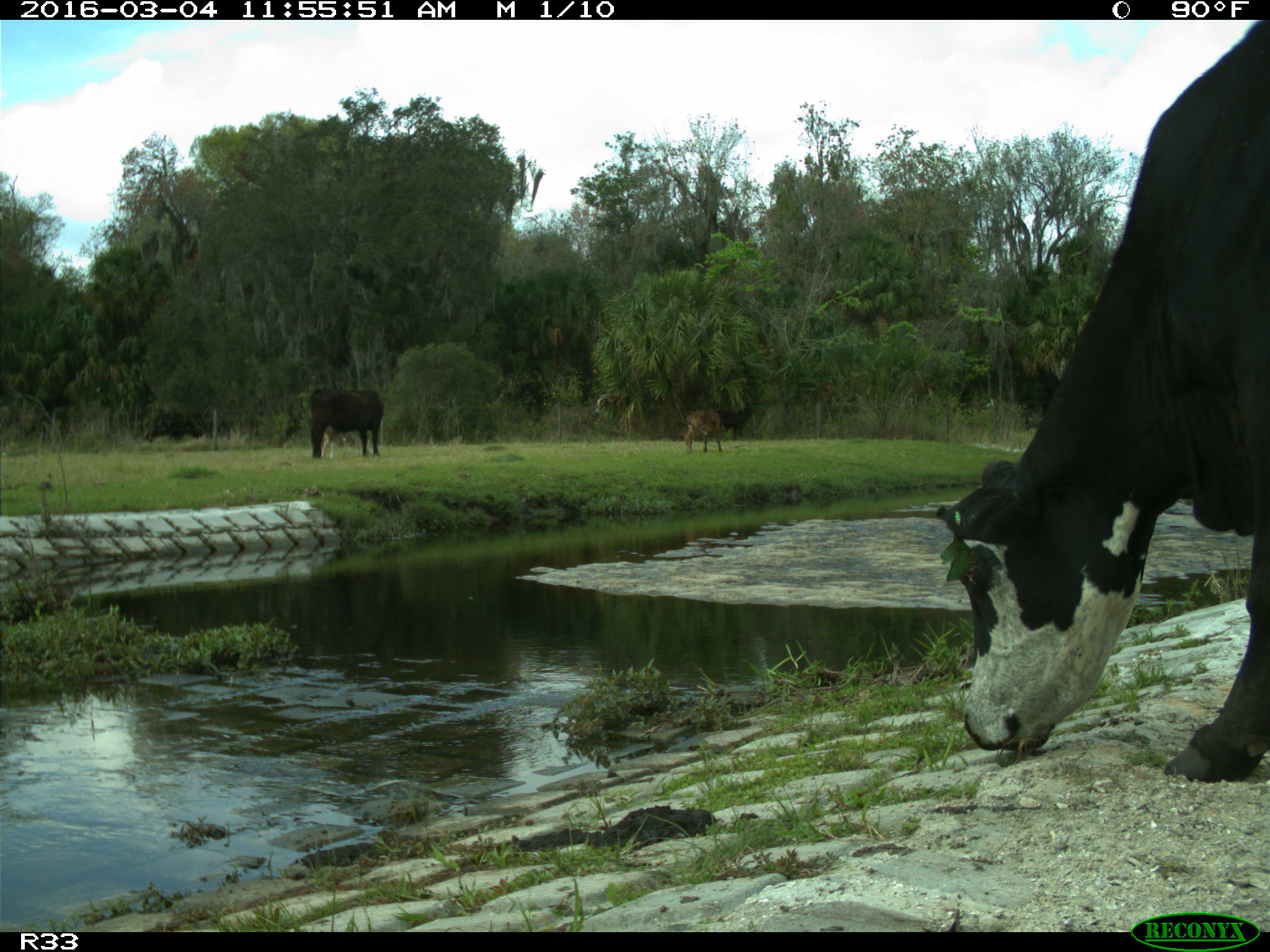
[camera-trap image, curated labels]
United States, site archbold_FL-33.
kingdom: Animalia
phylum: Chordata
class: Mammalia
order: Artiodactyla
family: Bovidae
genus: Bos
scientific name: Bos taurus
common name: domestic cow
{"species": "Bos taurus (domestic cow)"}